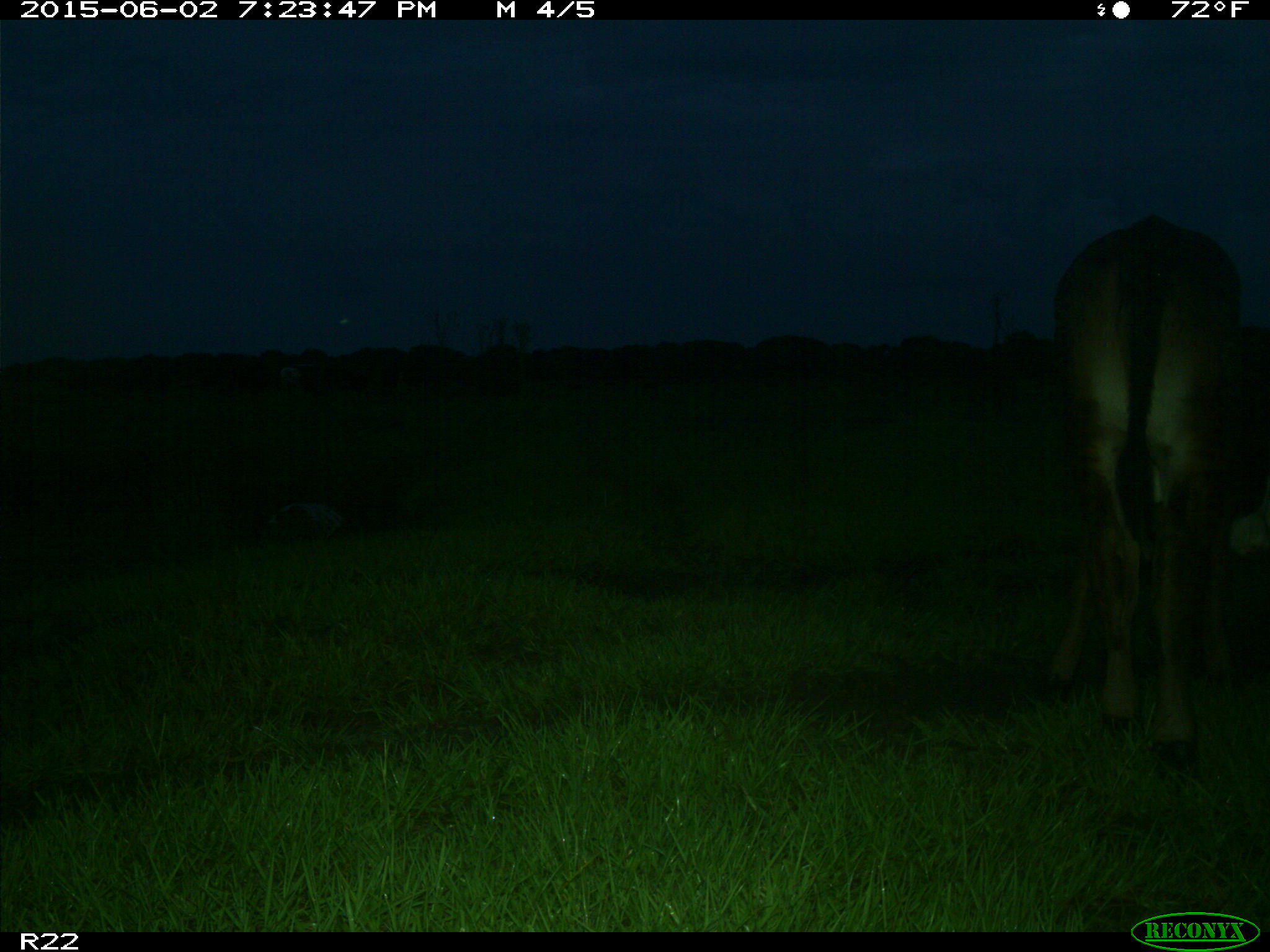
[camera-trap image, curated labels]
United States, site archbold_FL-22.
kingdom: Animalia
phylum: Chordata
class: Mammalia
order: Artiodactyla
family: Bovidae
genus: Bos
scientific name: Bos taurus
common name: domestic cow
Bos taurus (domestic cow).